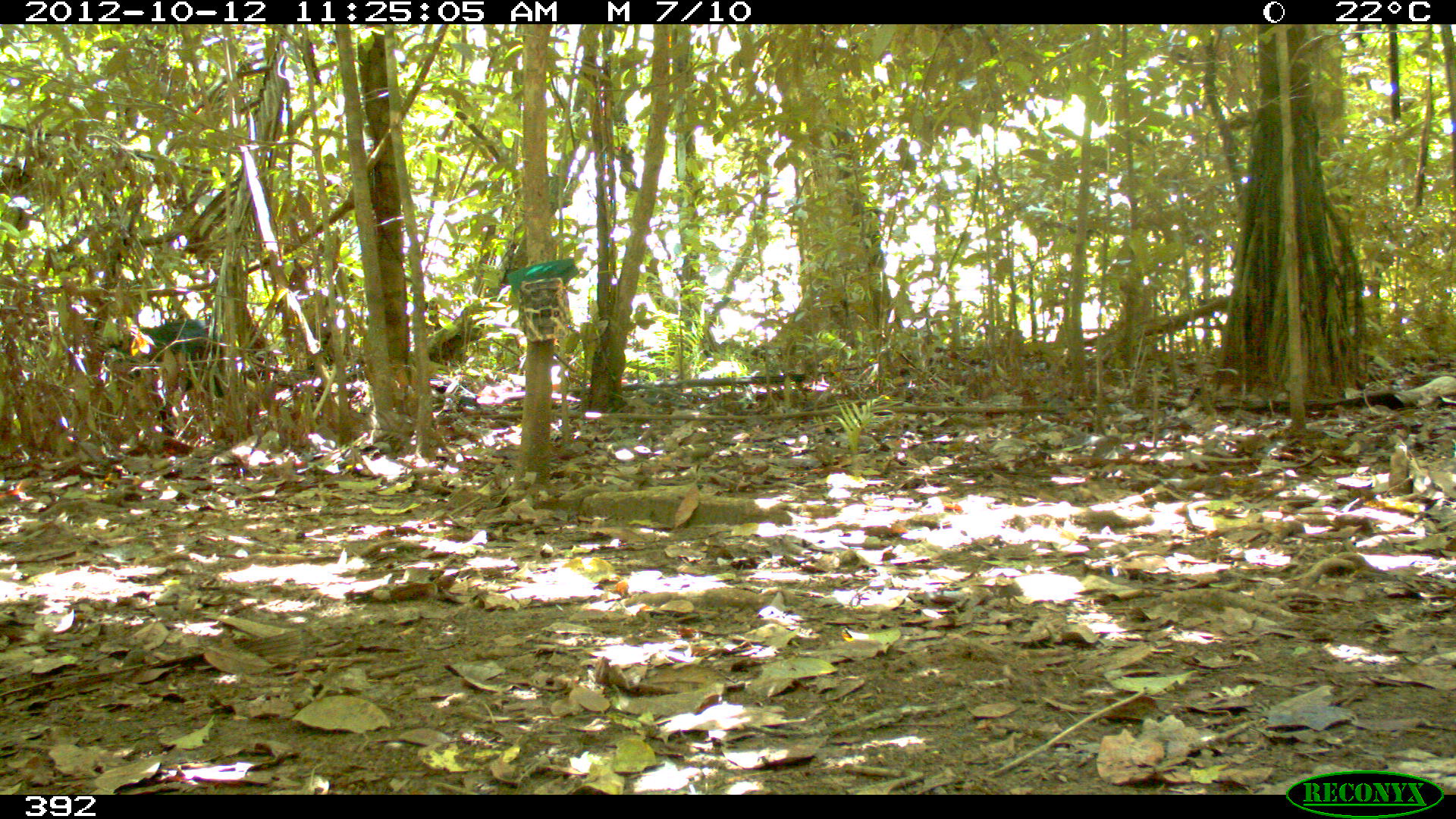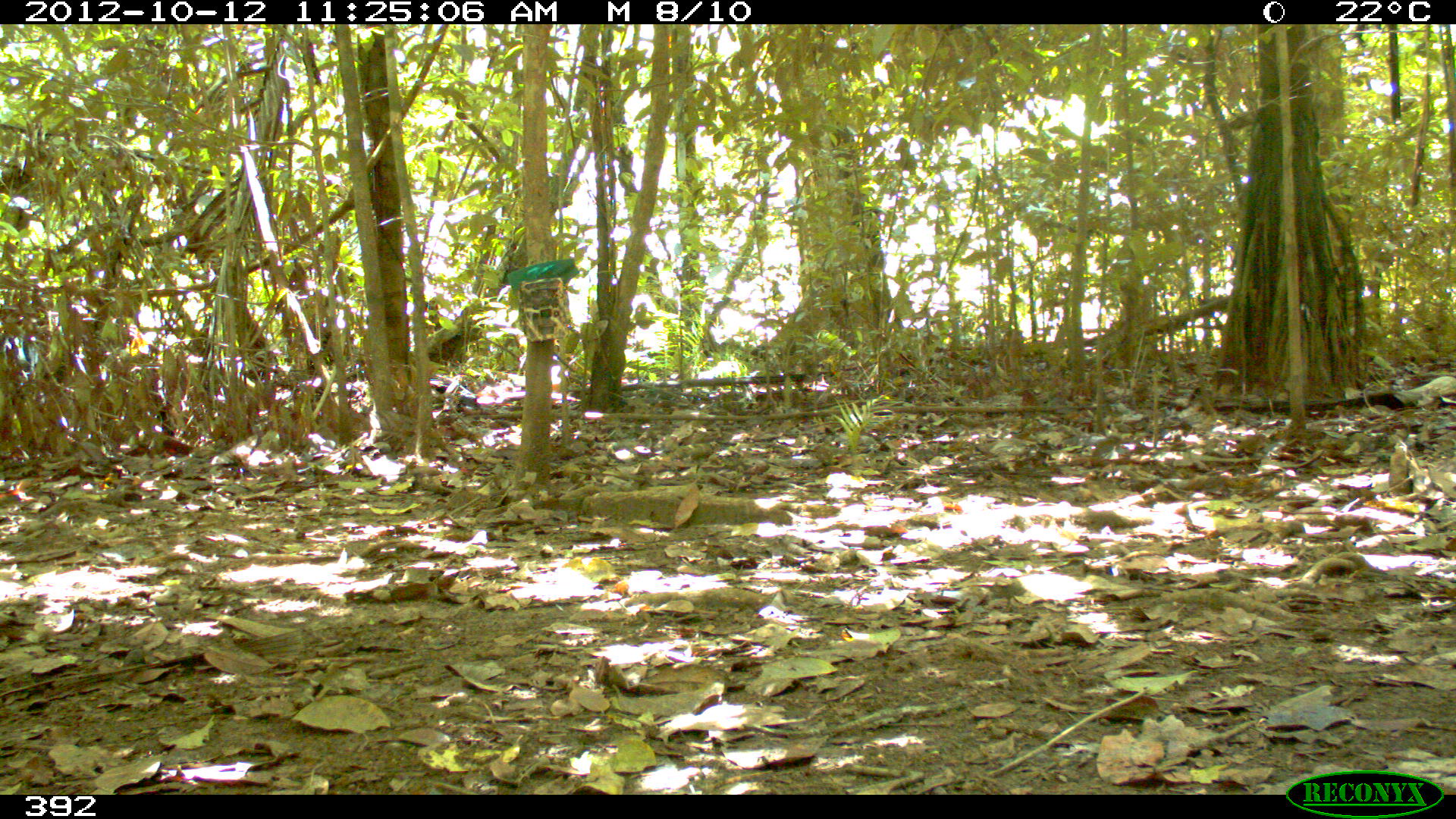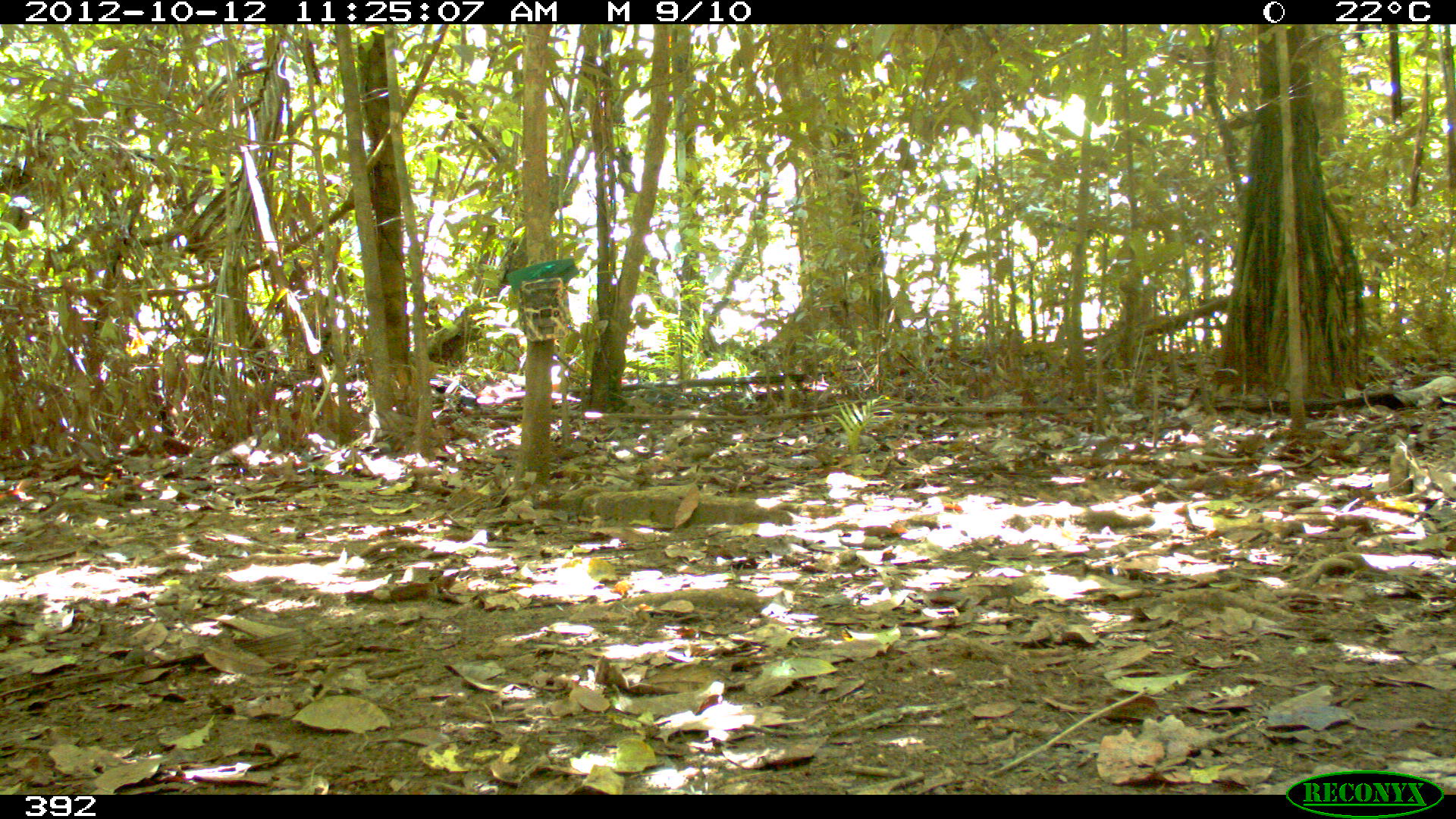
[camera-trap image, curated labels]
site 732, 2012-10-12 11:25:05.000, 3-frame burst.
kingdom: Animalia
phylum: Chordata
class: Mammalia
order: Artiodactyla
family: Tayassuidae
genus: Tayassu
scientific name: Tayassu pecari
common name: white-lipped peccary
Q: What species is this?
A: Tayassu pecari (white-lipped peccary).